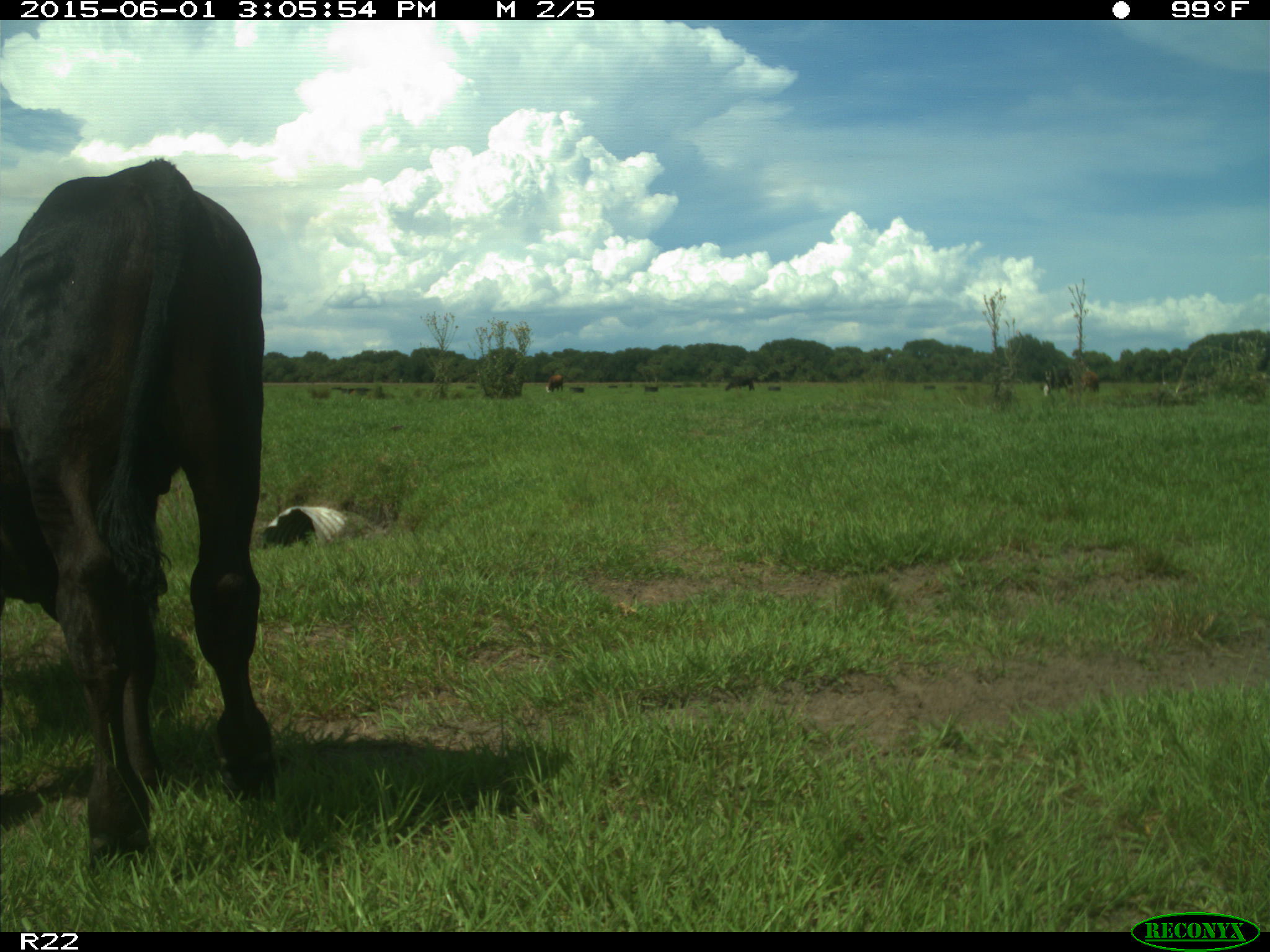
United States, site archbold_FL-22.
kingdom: Animalia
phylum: Chordata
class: Mammalia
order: Artiodactyla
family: Bovidae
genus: Bos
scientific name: Bos taurus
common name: domestic cow